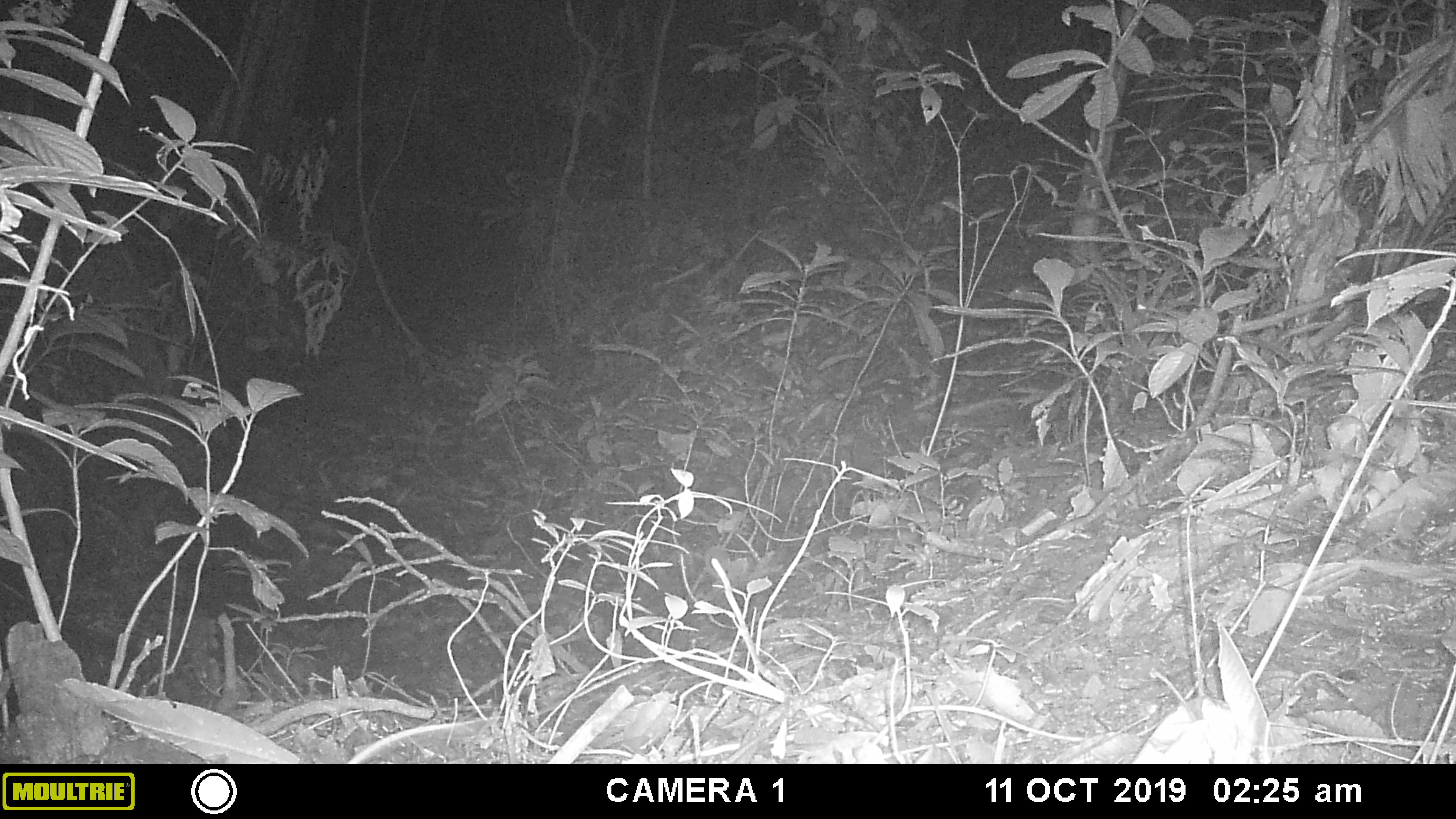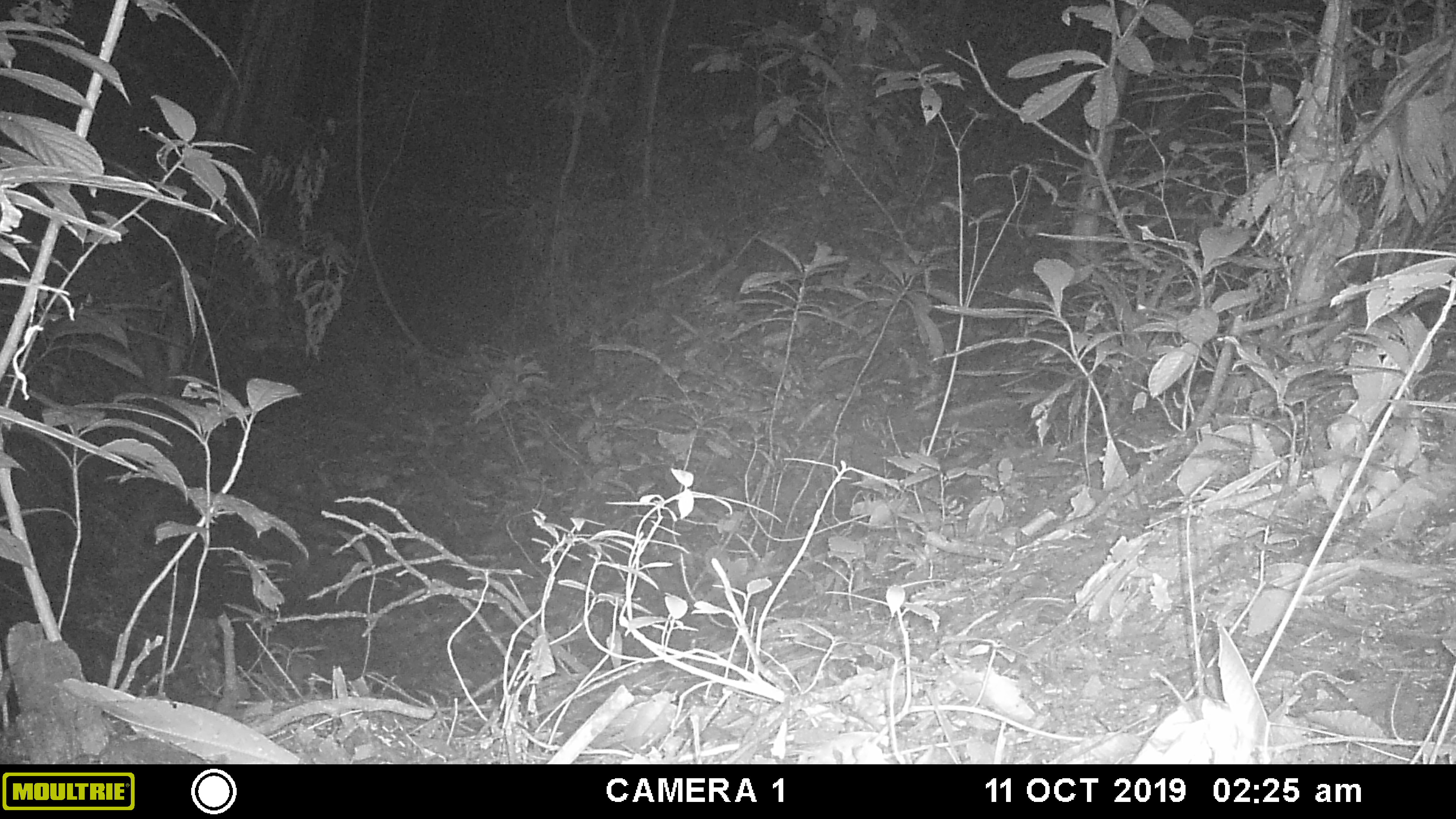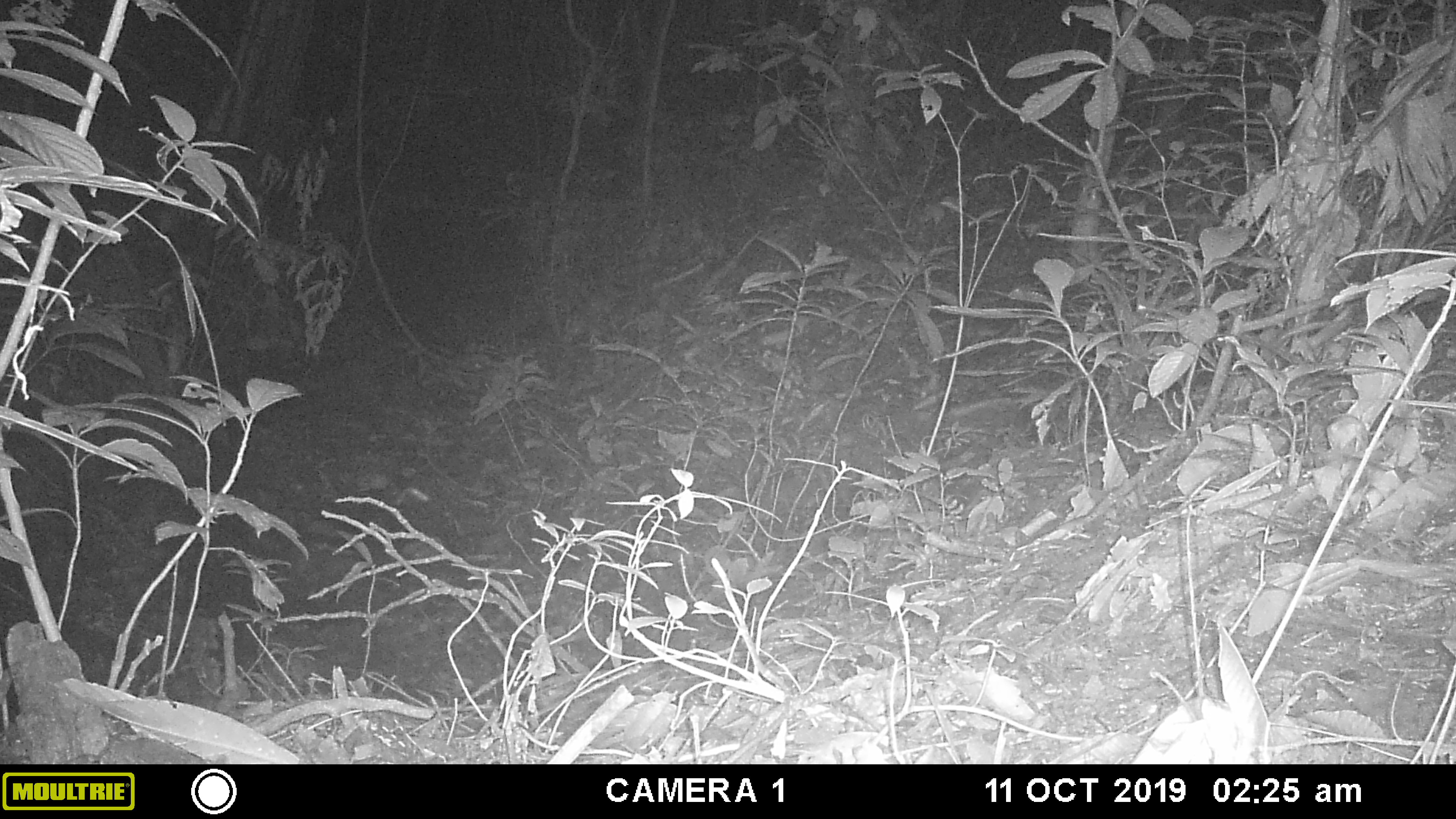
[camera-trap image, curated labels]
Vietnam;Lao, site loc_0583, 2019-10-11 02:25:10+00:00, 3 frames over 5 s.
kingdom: Animalia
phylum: Chordata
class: Mammalia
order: Rodentia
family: Muridae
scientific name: Muridae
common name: old-world mice and rats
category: unidentified murid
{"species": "unidentified murid (old-world mice and rats) (Muridae)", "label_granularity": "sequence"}